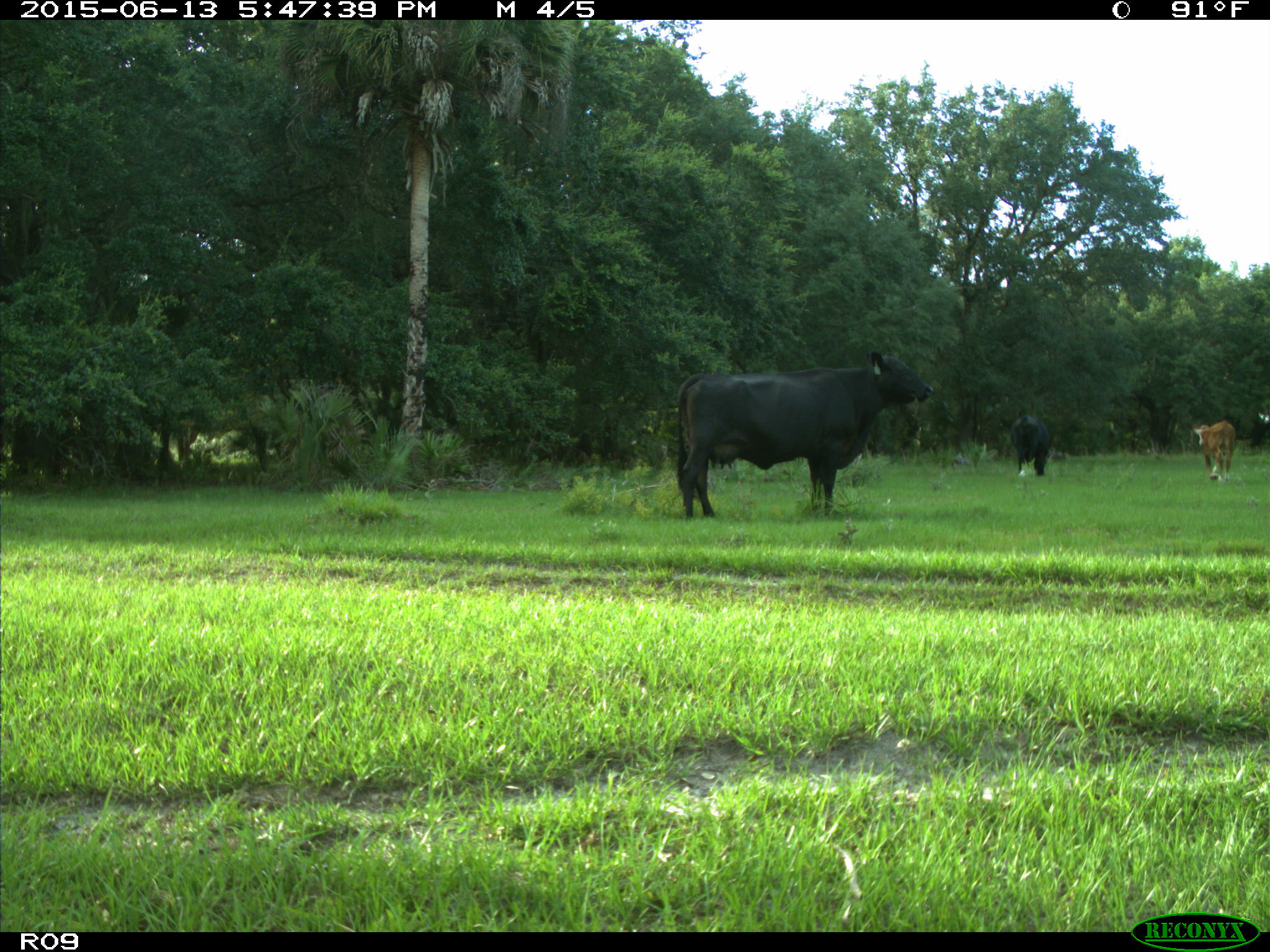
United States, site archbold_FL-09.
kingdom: Animalia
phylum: Chordata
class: Mammalia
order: Artiodactyla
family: Bovidae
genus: Bos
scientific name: Bos taurus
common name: domestic cow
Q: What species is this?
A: Bos taurus (domestic cow).